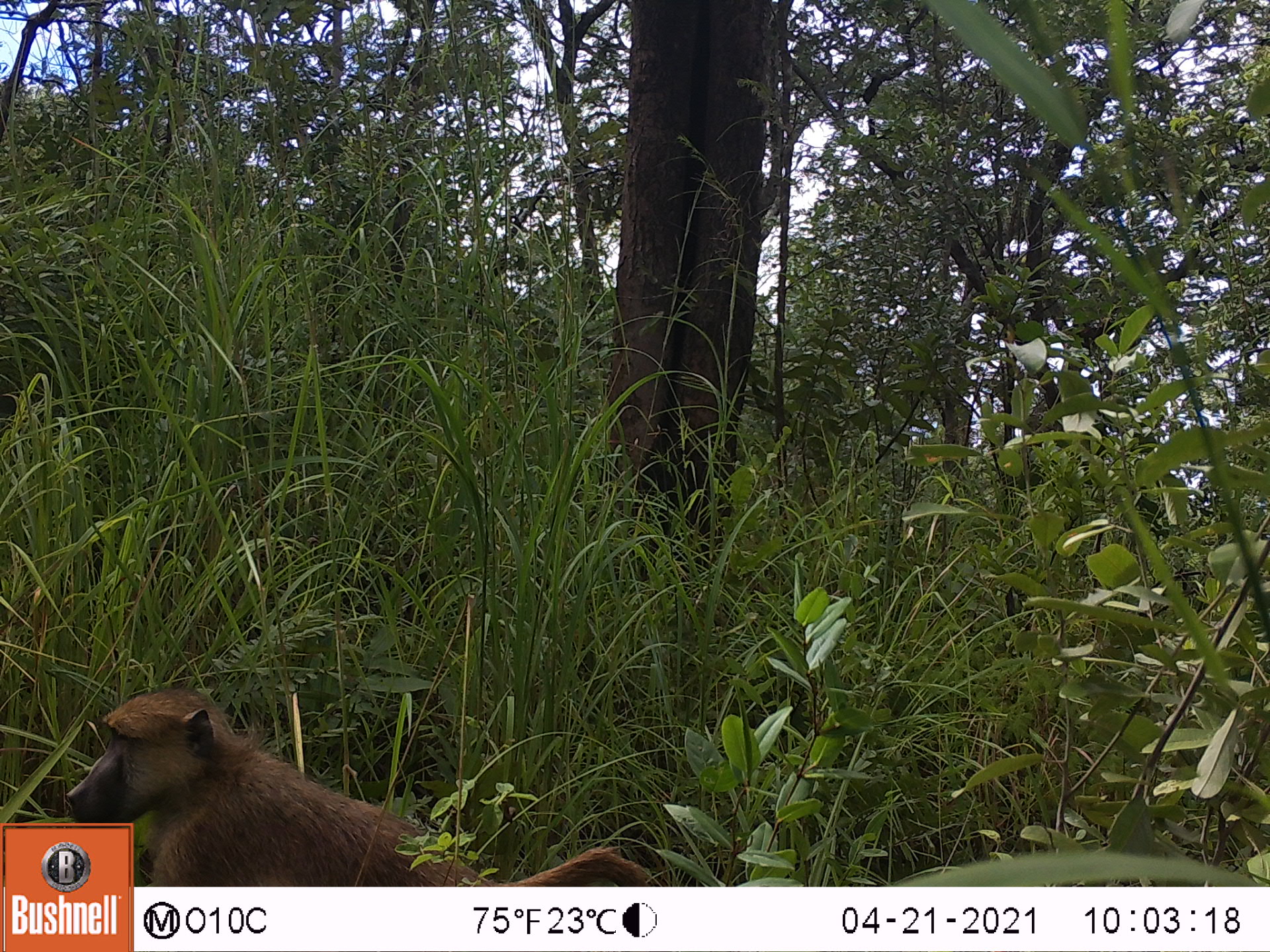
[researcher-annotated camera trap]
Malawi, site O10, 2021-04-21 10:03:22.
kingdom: Animalia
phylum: Chordata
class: Mammalia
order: Primates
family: Cercopithecidae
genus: Papio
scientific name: Papio cynocephalus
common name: yellow baboon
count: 1